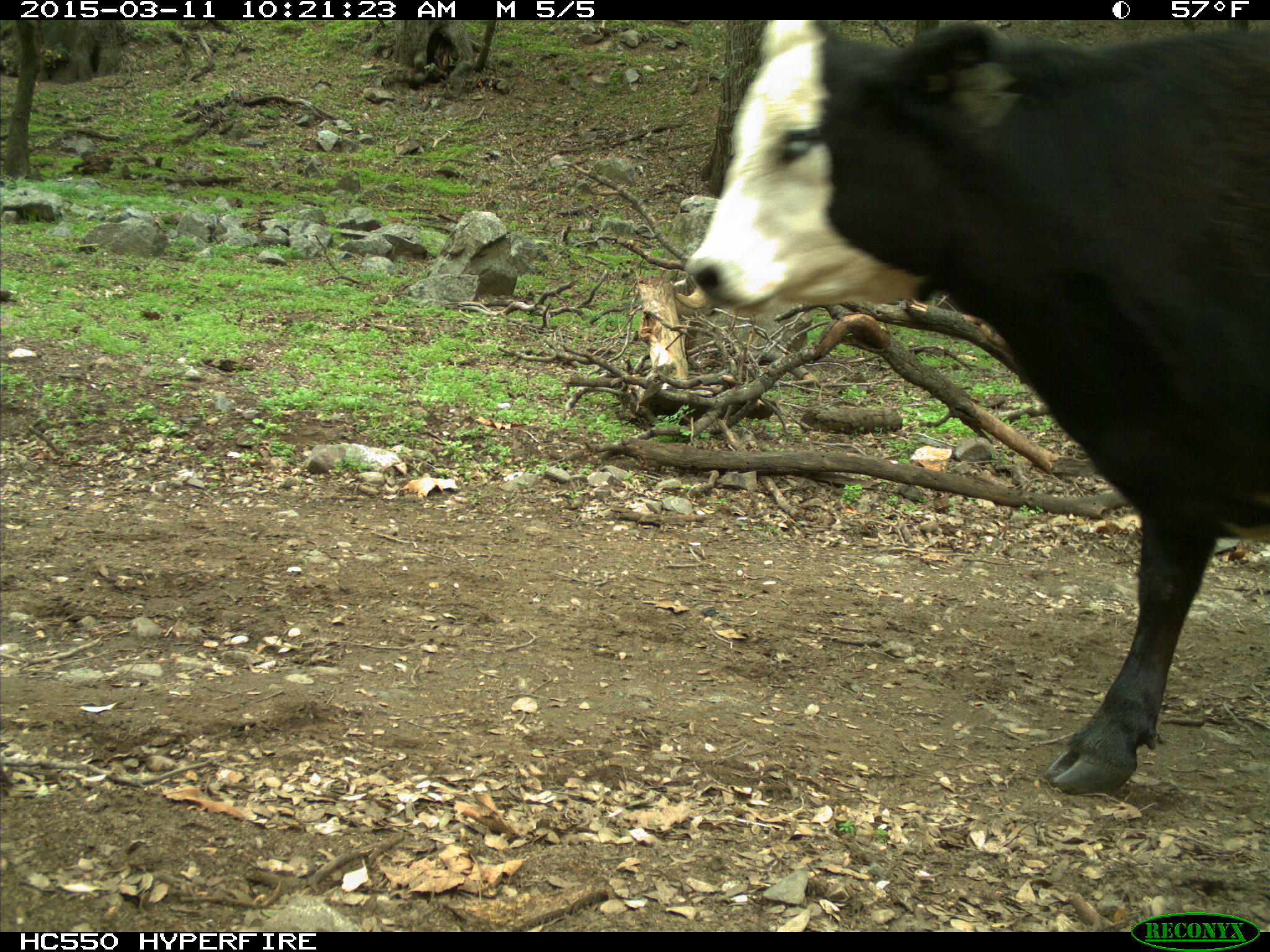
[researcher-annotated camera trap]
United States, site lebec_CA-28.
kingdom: Animalia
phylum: Chordata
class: Mammalia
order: Artiodactyla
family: Bovidae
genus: Bos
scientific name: Bos taurus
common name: domestic cow